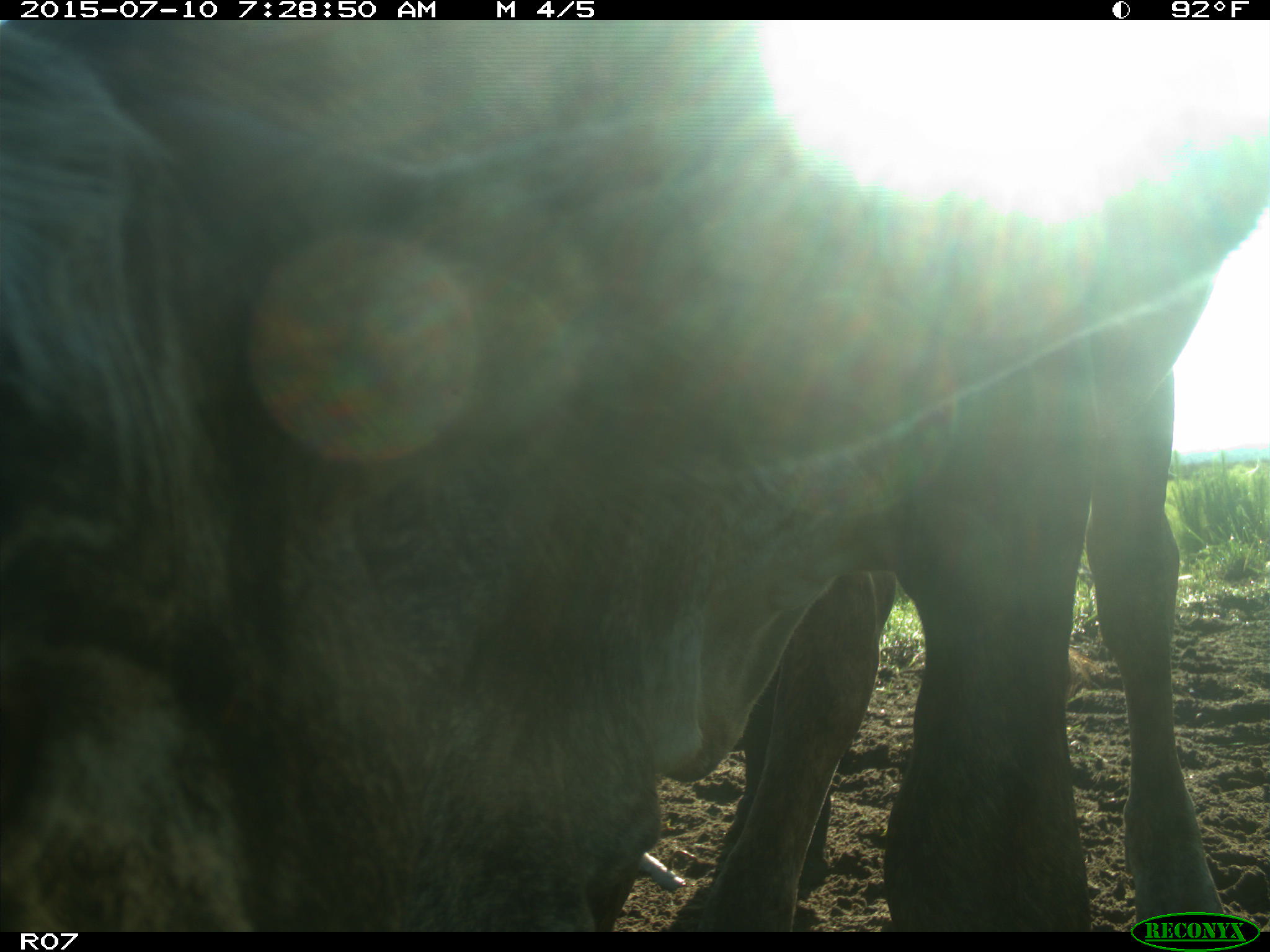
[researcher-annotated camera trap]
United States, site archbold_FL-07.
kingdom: Animalia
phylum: Chordata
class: Mammalia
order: Artiodactyla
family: Bovidae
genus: Bos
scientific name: Bos taurus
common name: domestic cow